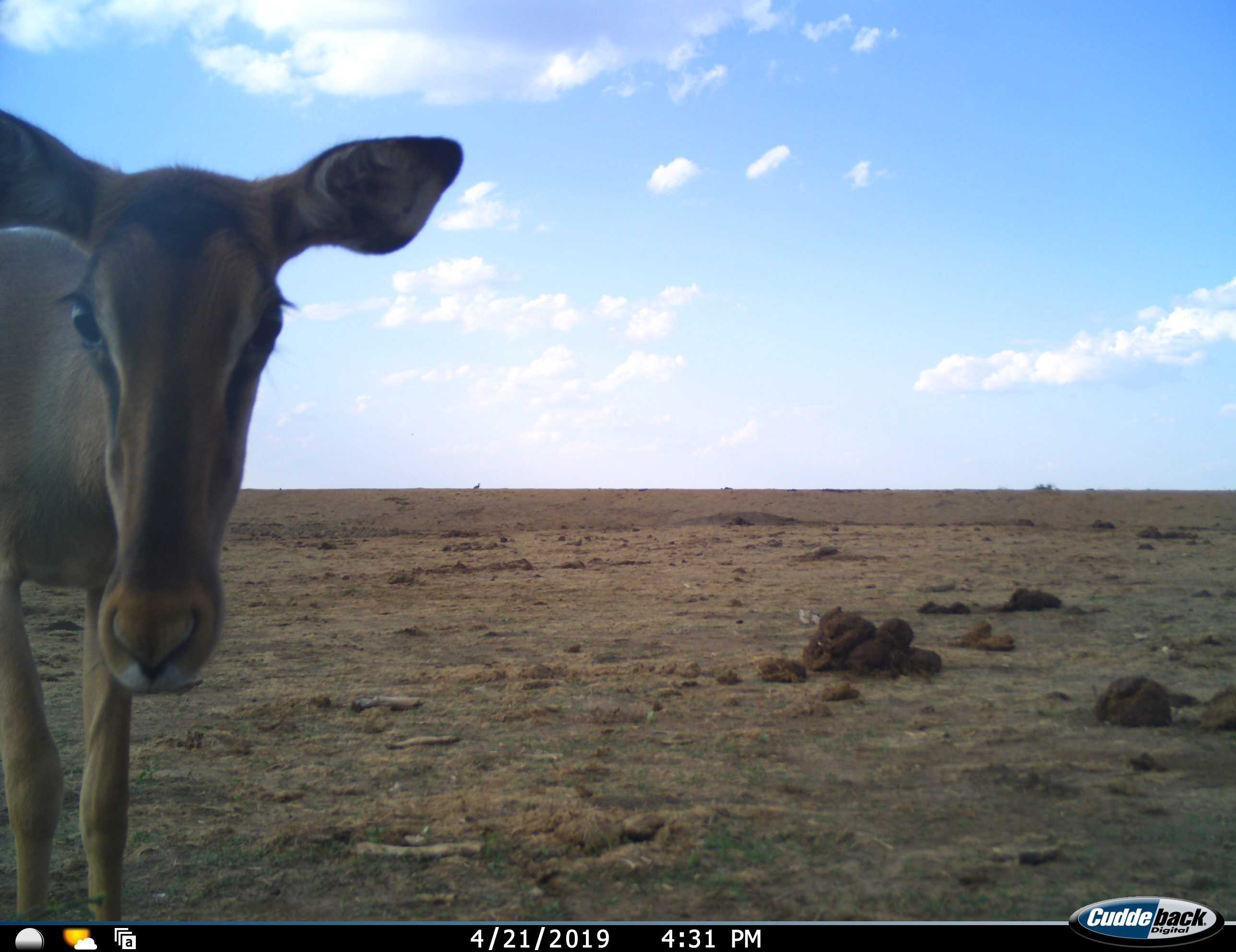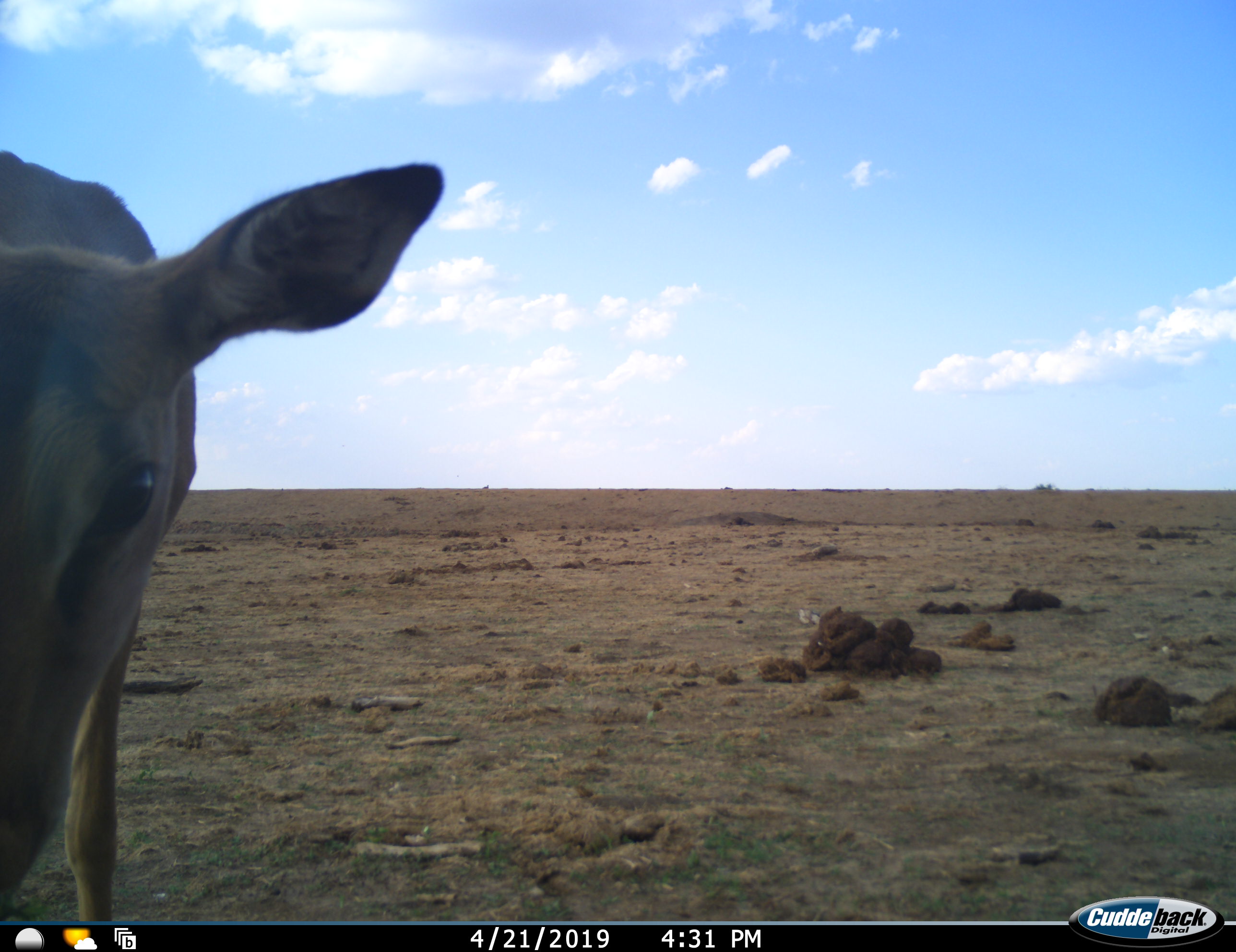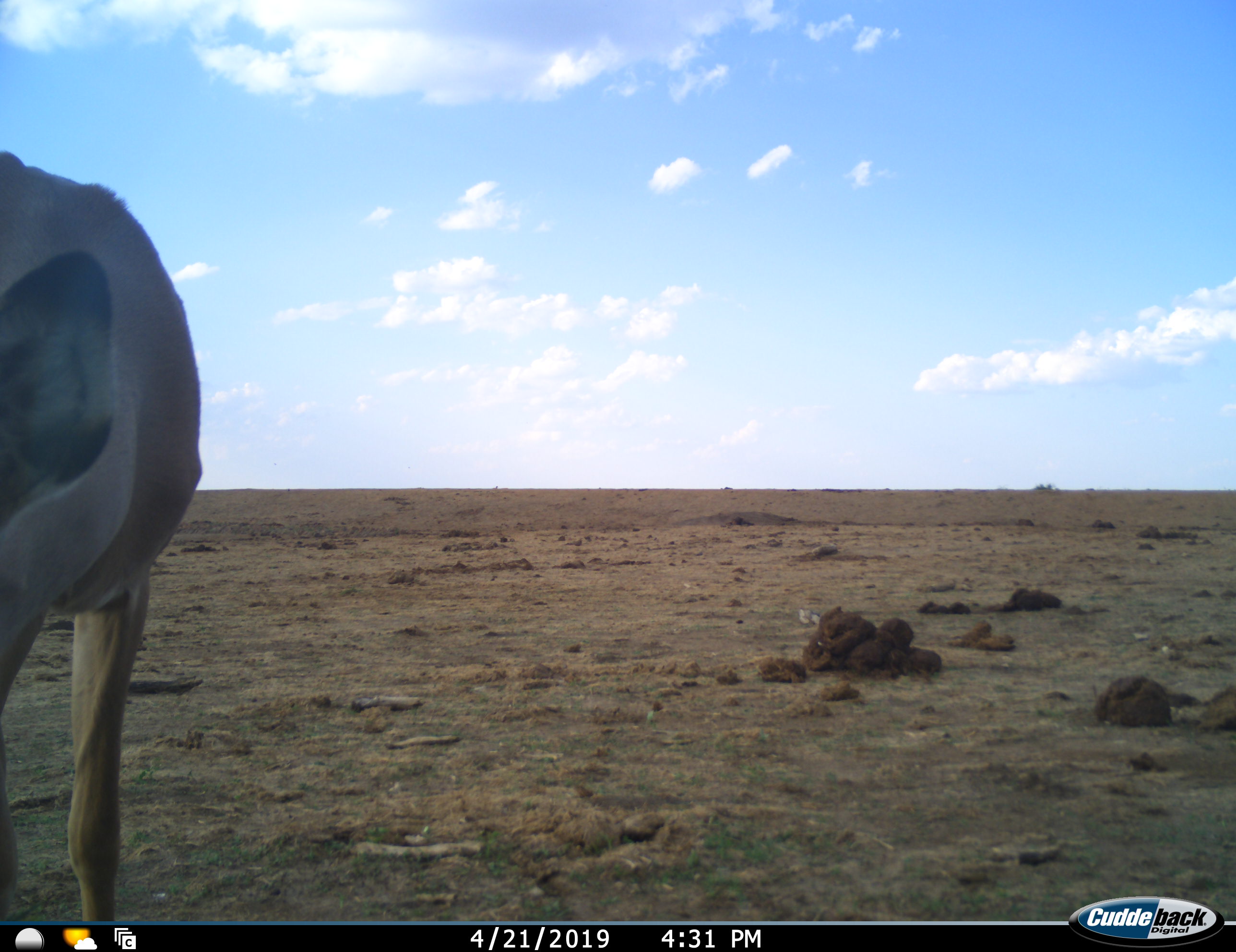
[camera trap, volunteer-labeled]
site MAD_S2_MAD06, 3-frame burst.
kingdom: Animalia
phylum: Chordata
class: Mammalia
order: Artiodactyla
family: Bovidae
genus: Aepyceros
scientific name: Aepyceros melampus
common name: impala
Impala (Aepyceros melampus), count 1. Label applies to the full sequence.